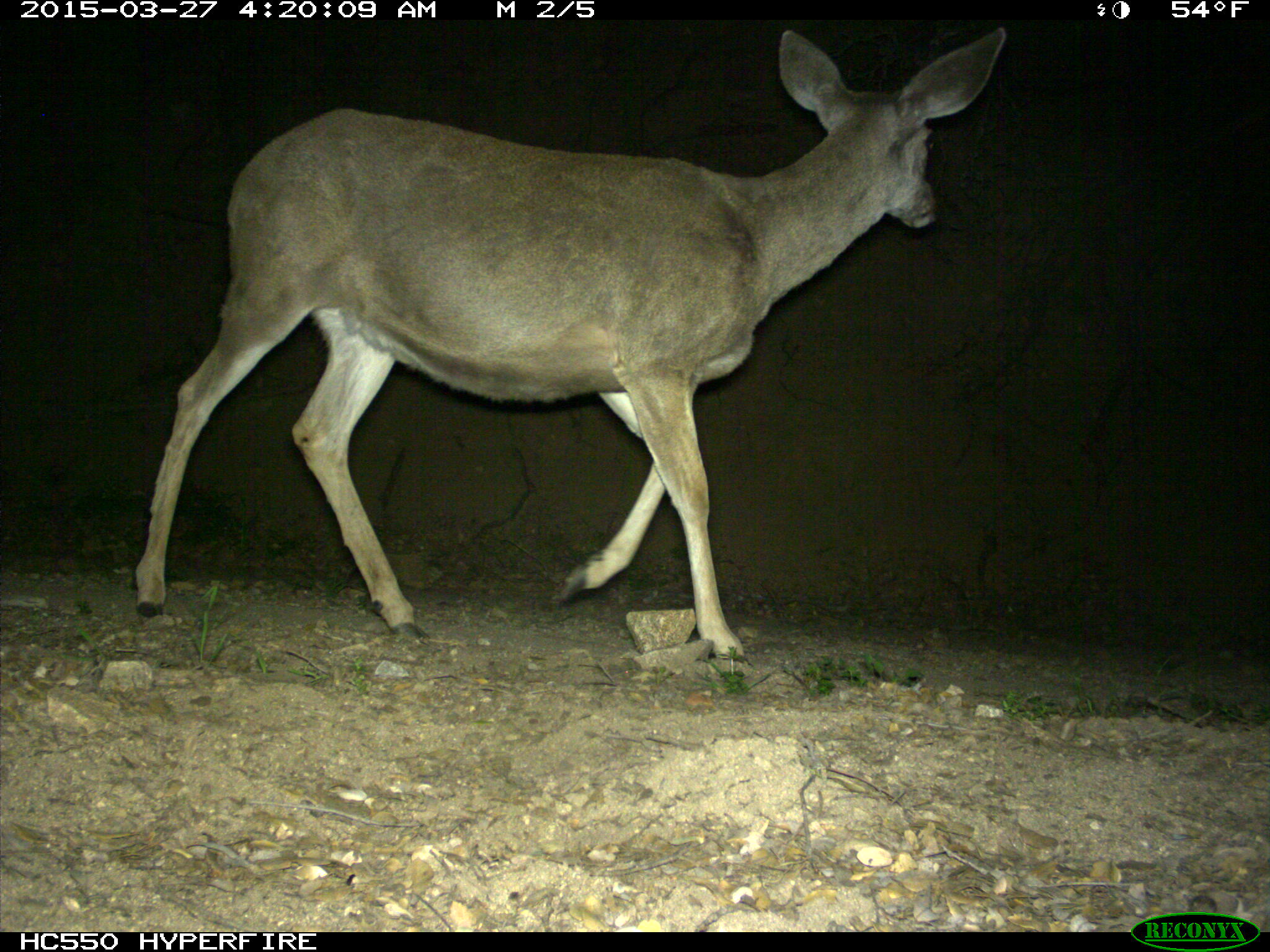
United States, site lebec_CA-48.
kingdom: Animalia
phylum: Chordata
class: Mammalia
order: Artiodactyla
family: Cervidae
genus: Odocoileus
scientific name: Odocoileus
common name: deer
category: unidentified deer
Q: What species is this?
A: Unidentified deer (deer) (Odocoileus).